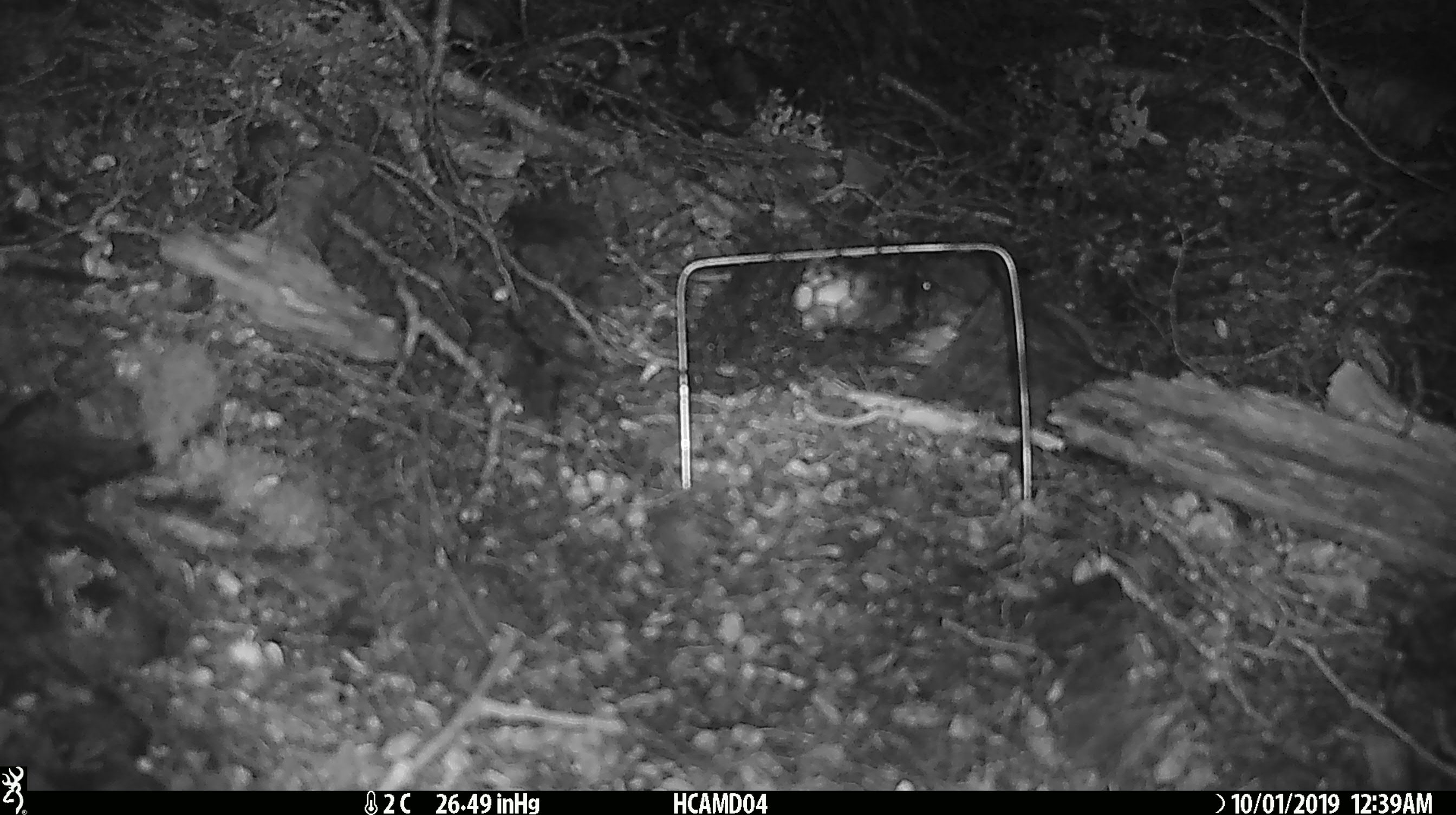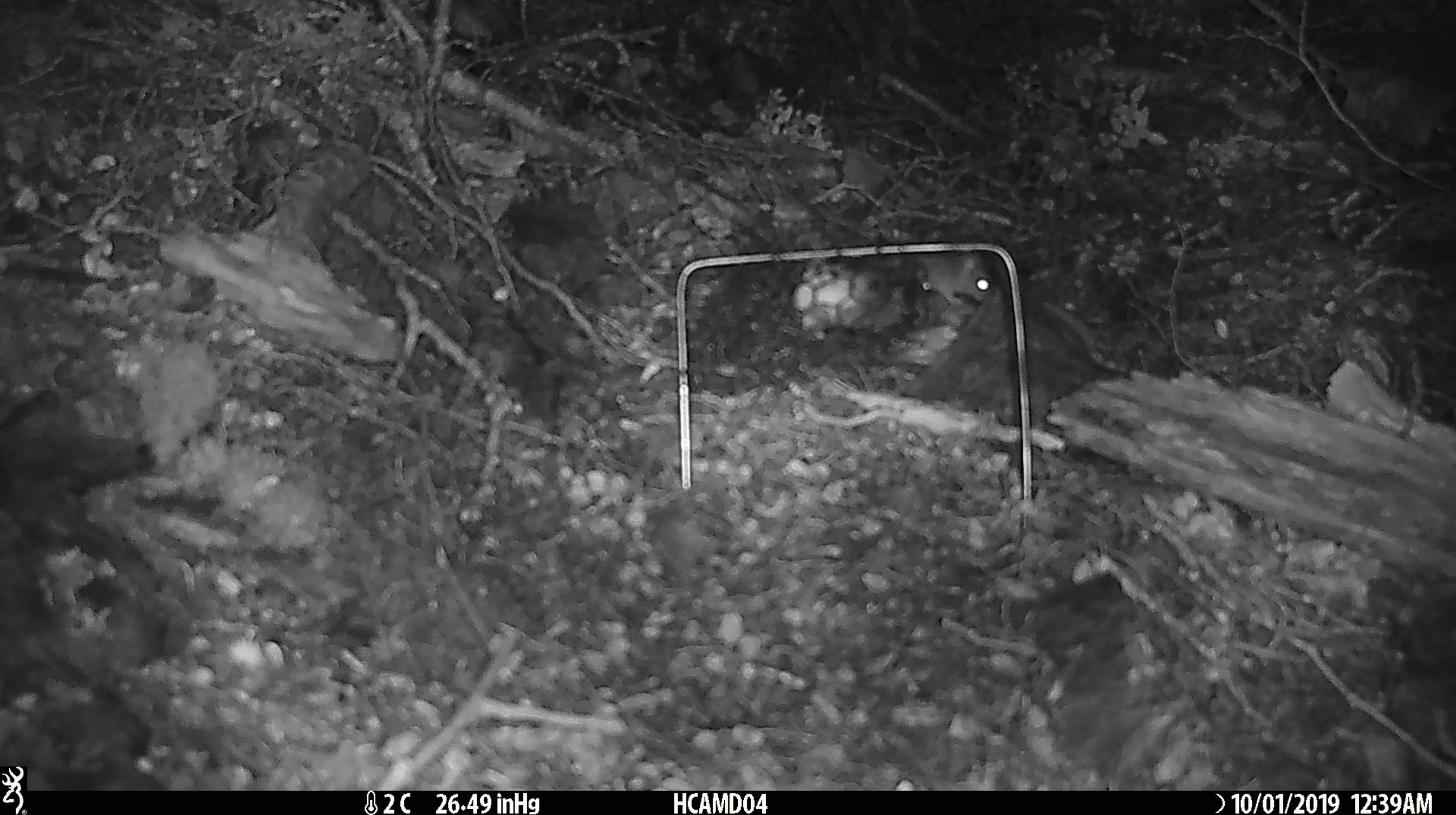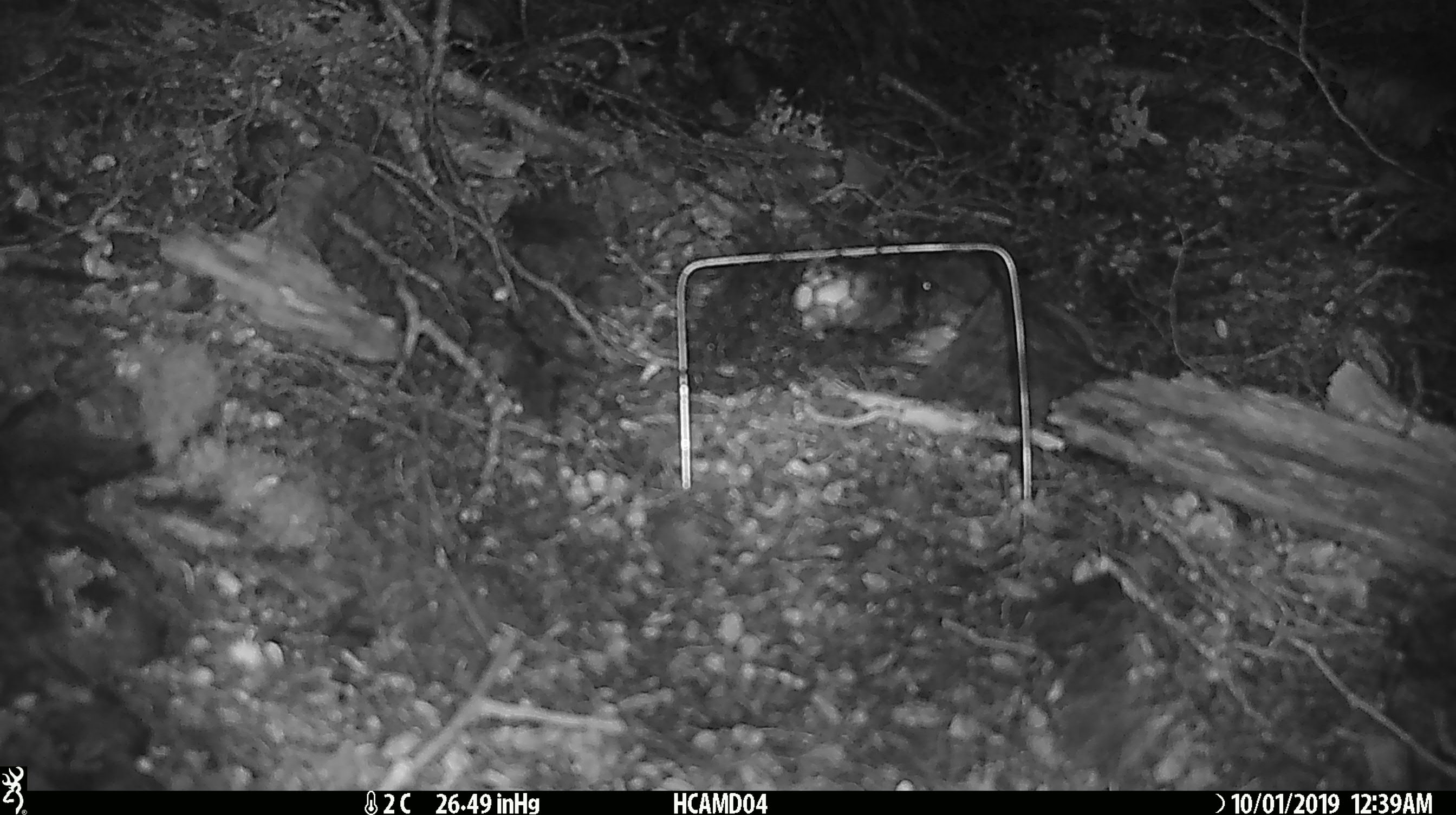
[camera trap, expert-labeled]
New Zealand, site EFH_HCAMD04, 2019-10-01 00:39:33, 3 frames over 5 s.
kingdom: Animalia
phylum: Chordata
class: Mammalia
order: Rodentia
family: Muridae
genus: Mus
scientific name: Mus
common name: mouse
Mouse (Mus).